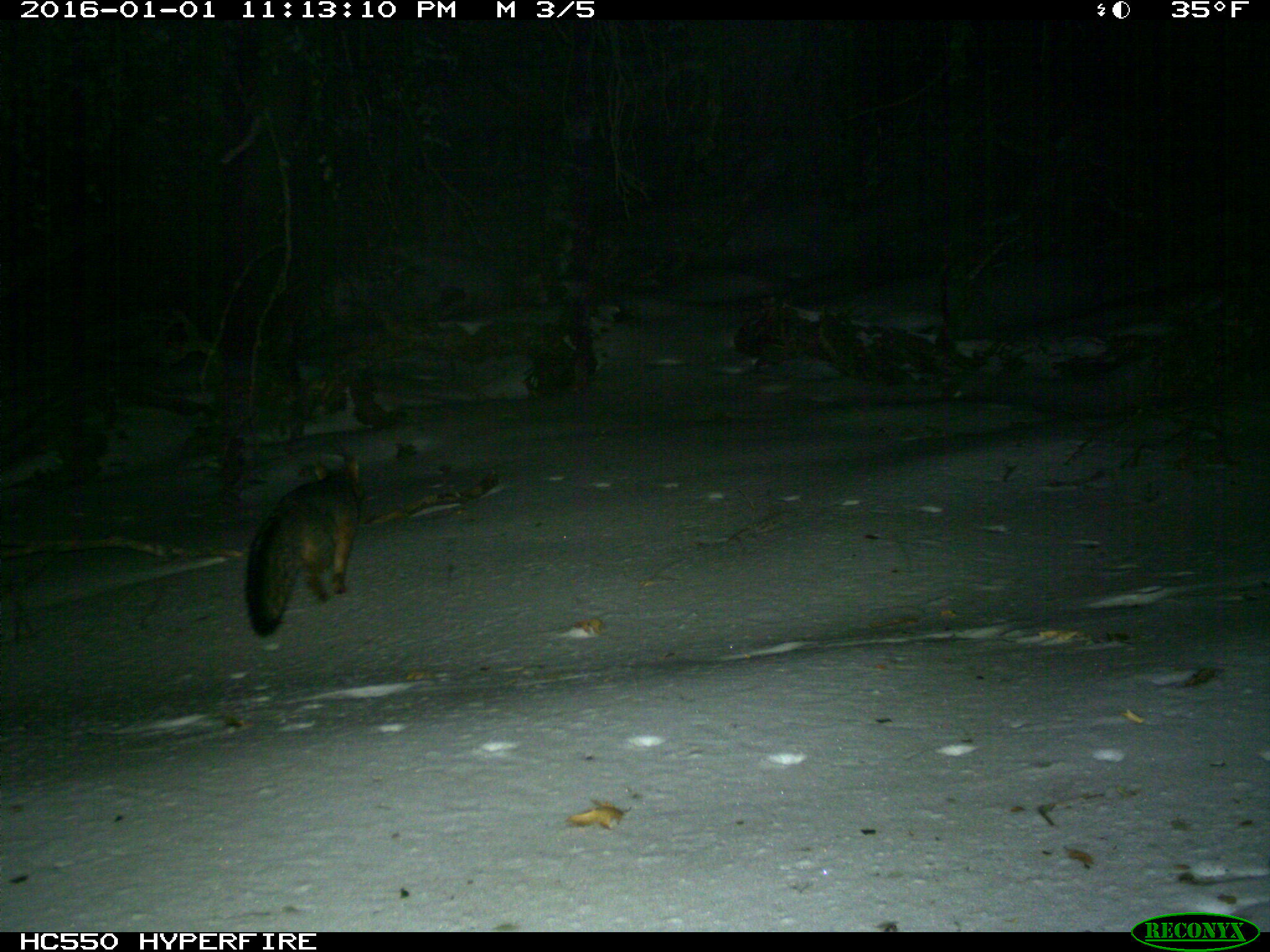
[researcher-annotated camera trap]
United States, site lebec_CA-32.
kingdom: Animalia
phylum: Chordata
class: Mammalia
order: Carnivora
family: Canidae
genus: Urocyon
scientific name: Urocyon cinereoargenteus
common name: gray fox